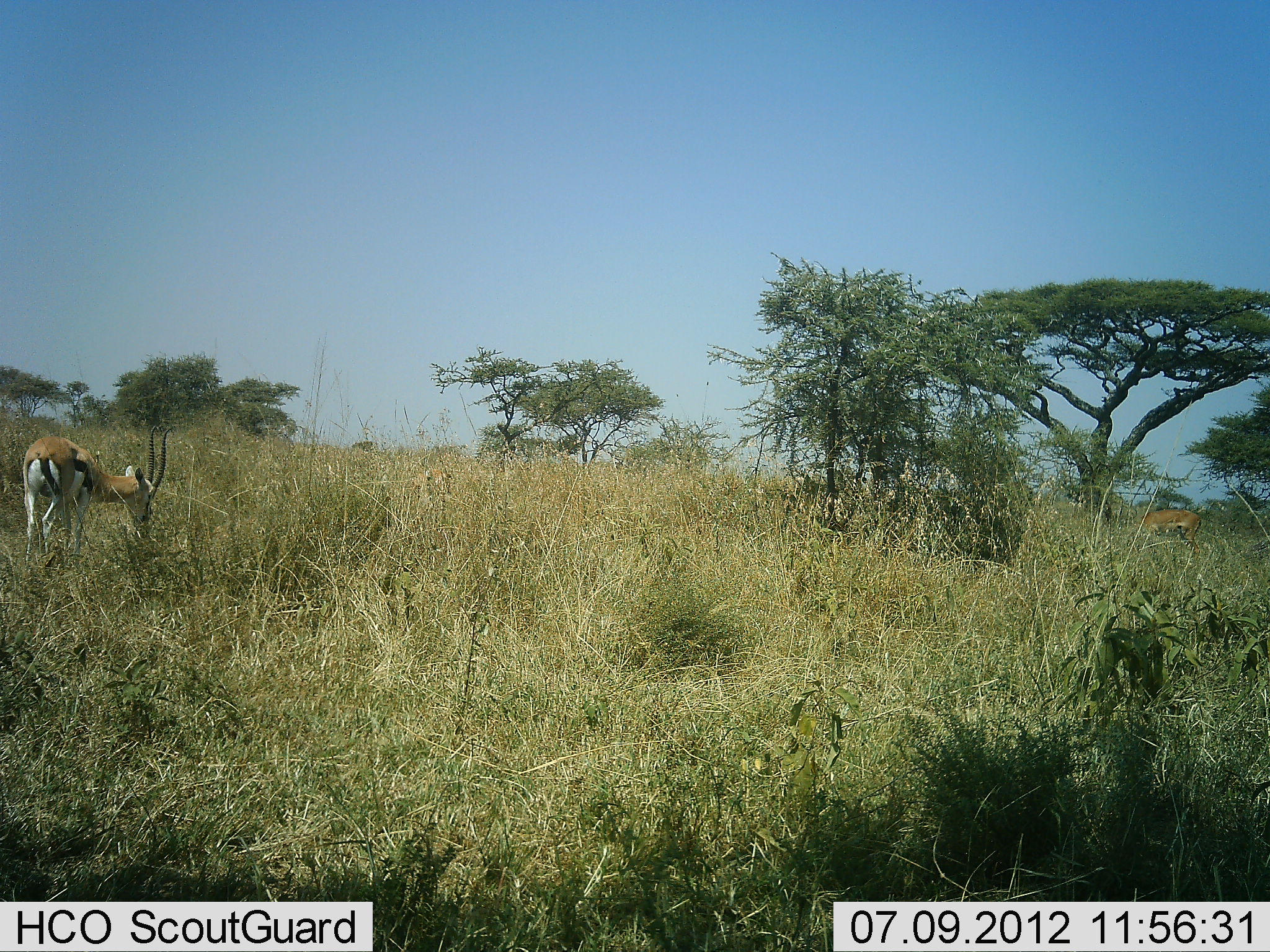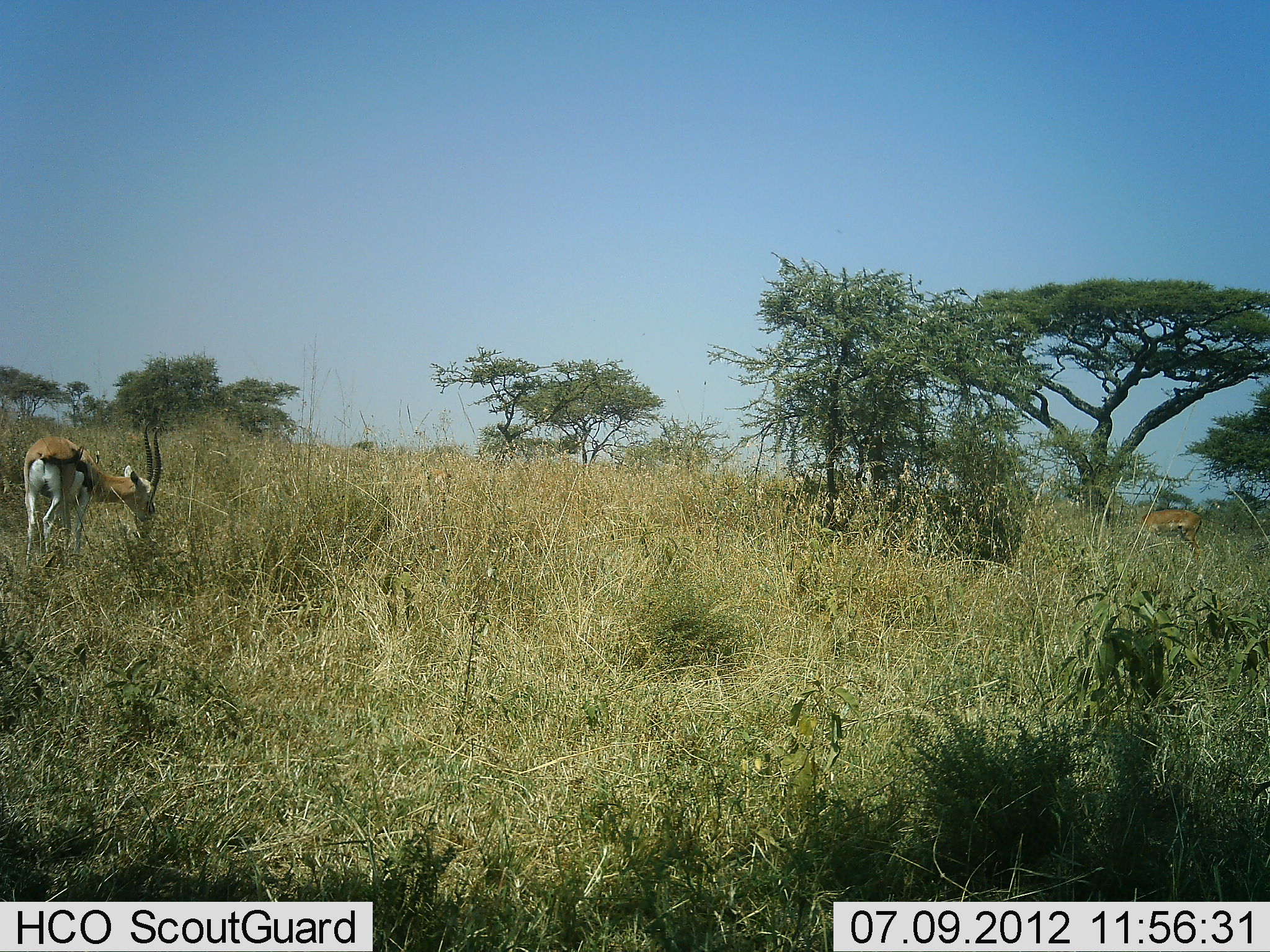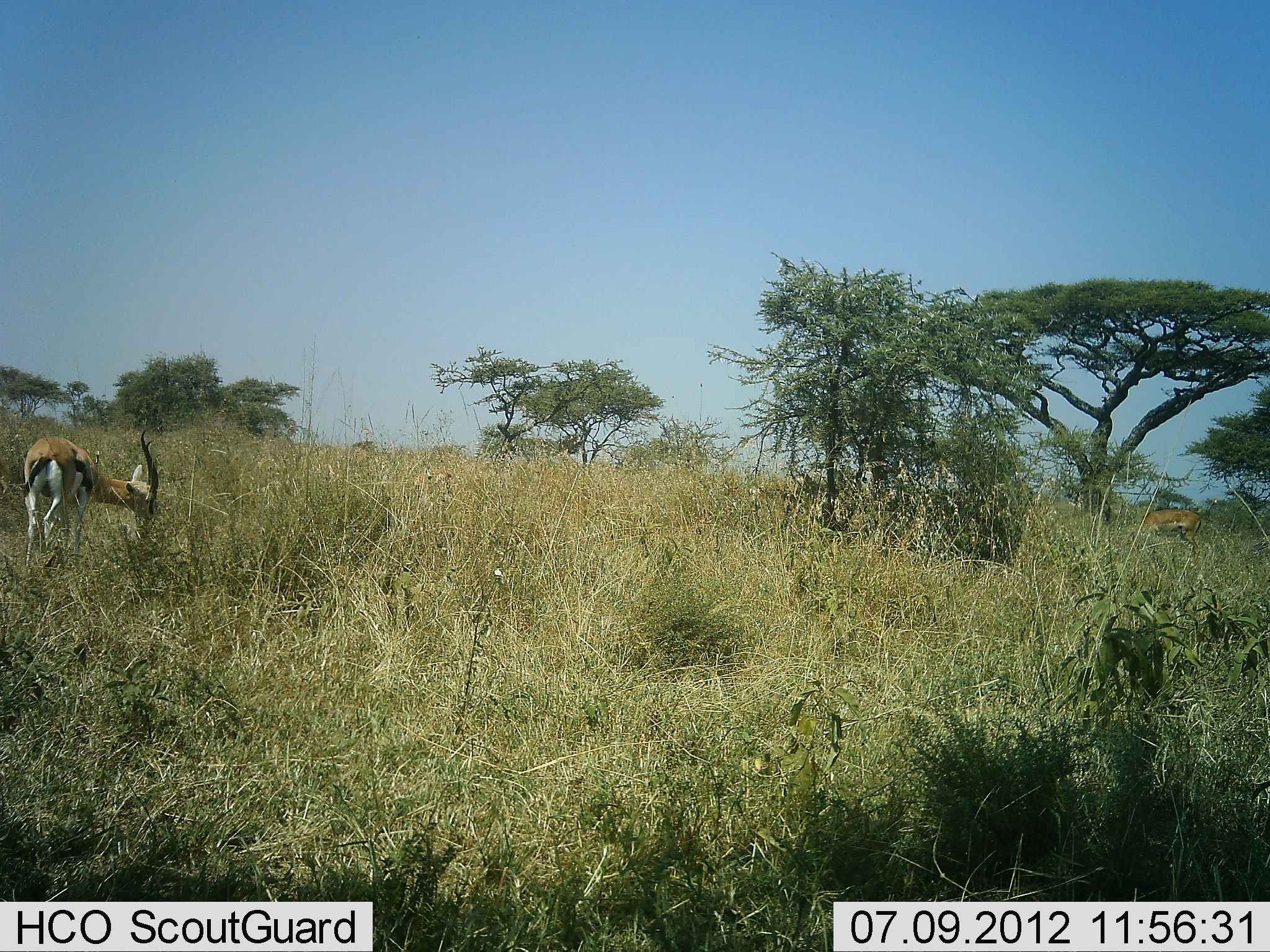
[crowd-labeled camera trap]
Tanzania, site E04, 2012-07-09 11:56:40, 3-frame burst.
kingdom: Animalia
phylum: Chordata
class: Mammalia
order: Artiodactyla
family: Bovidae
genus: Eudorcas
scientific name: Eudorcas thomsonii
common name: thomson's gazelle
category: gazellethomsons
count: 1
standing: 25%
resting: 0%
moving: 0%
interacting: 0%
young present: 0%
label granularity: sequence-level